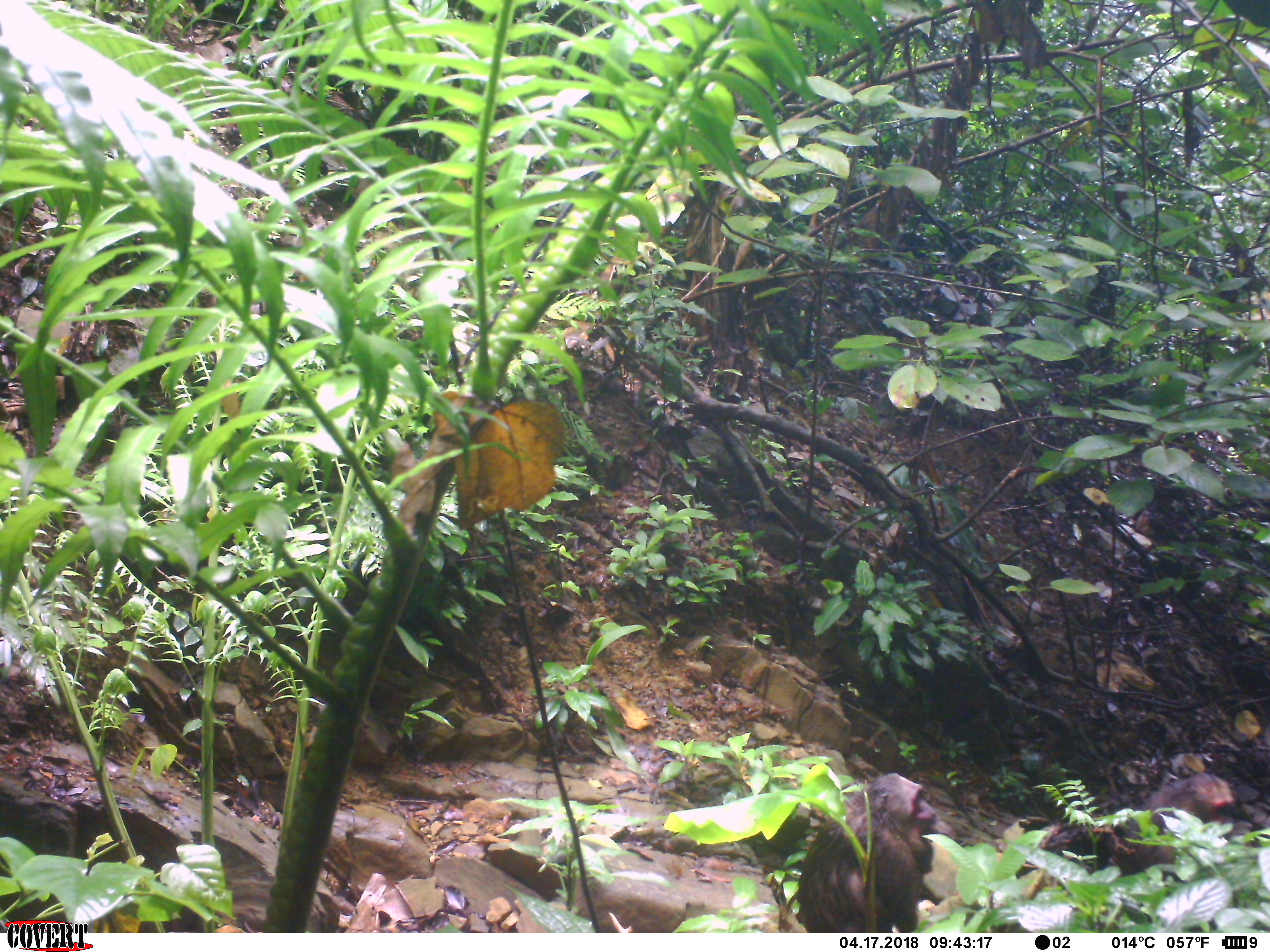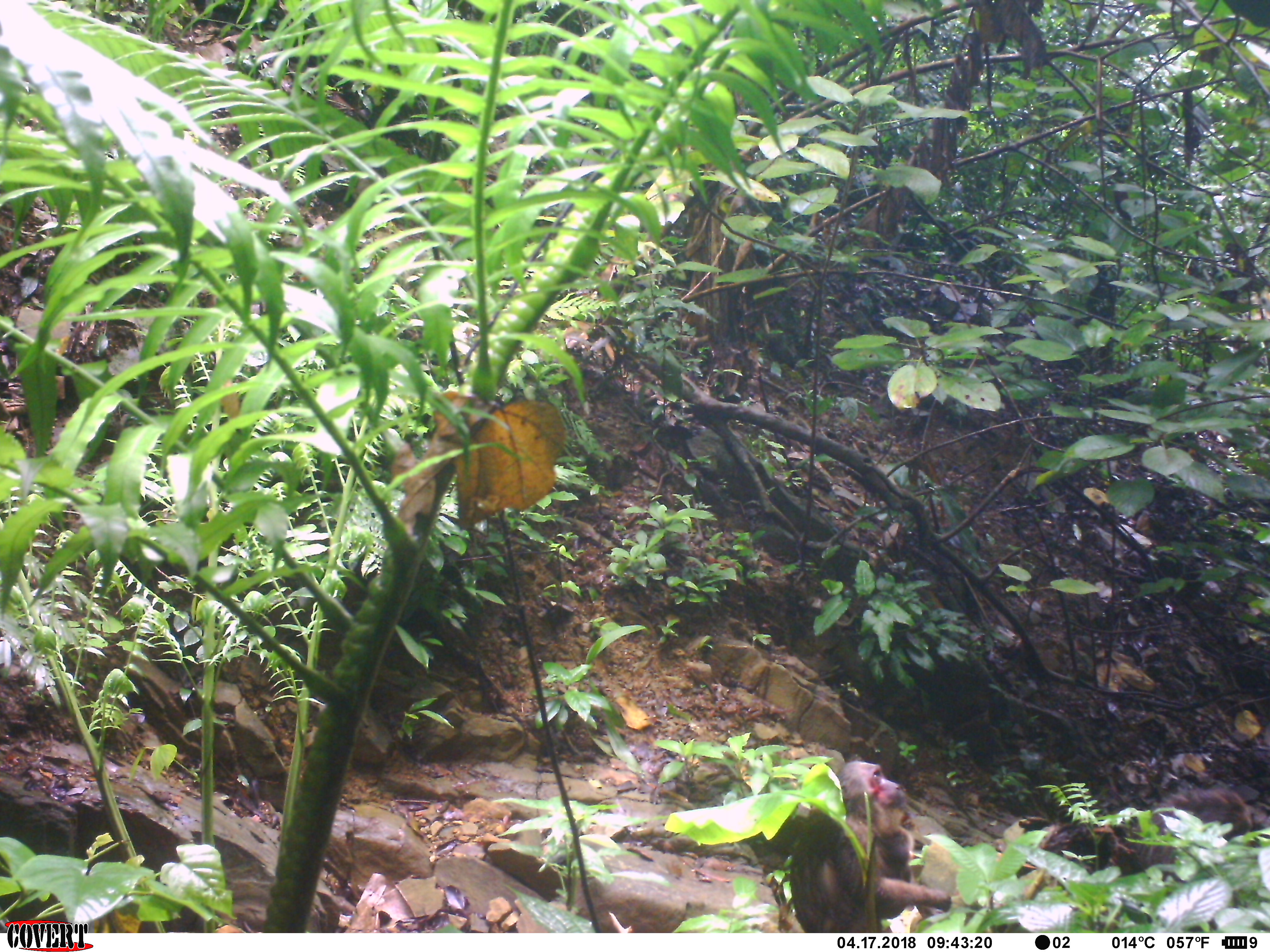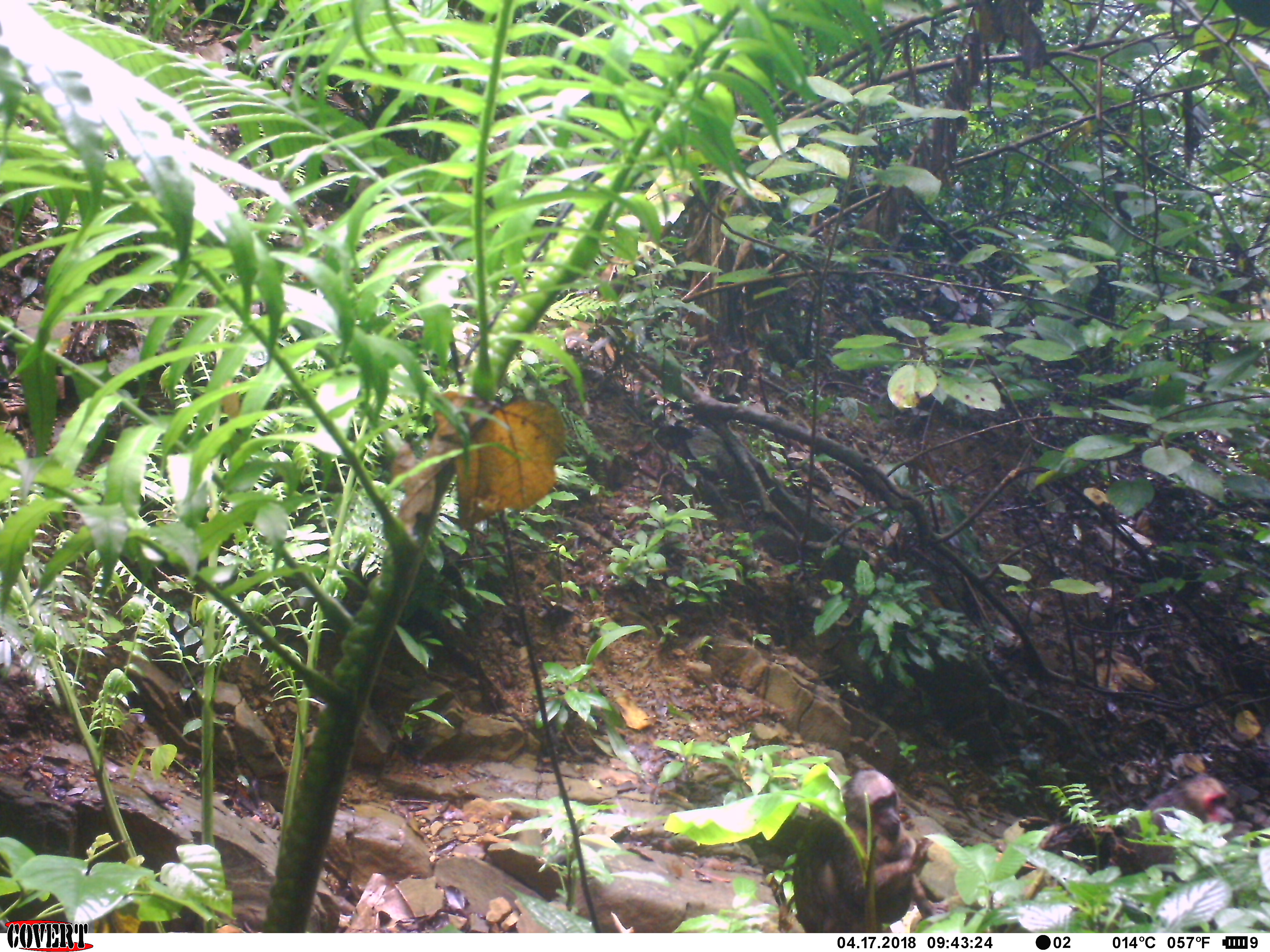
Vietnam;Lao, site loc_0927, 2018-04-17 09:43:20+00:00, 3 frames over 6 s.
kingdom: Animalia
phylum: Chordata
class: Mammalia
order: Primates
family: Cercopithecidae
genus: Macaca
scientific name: Macaca arctoides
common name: stump-tailed macaque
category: stump tailed macaque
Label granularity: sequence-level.